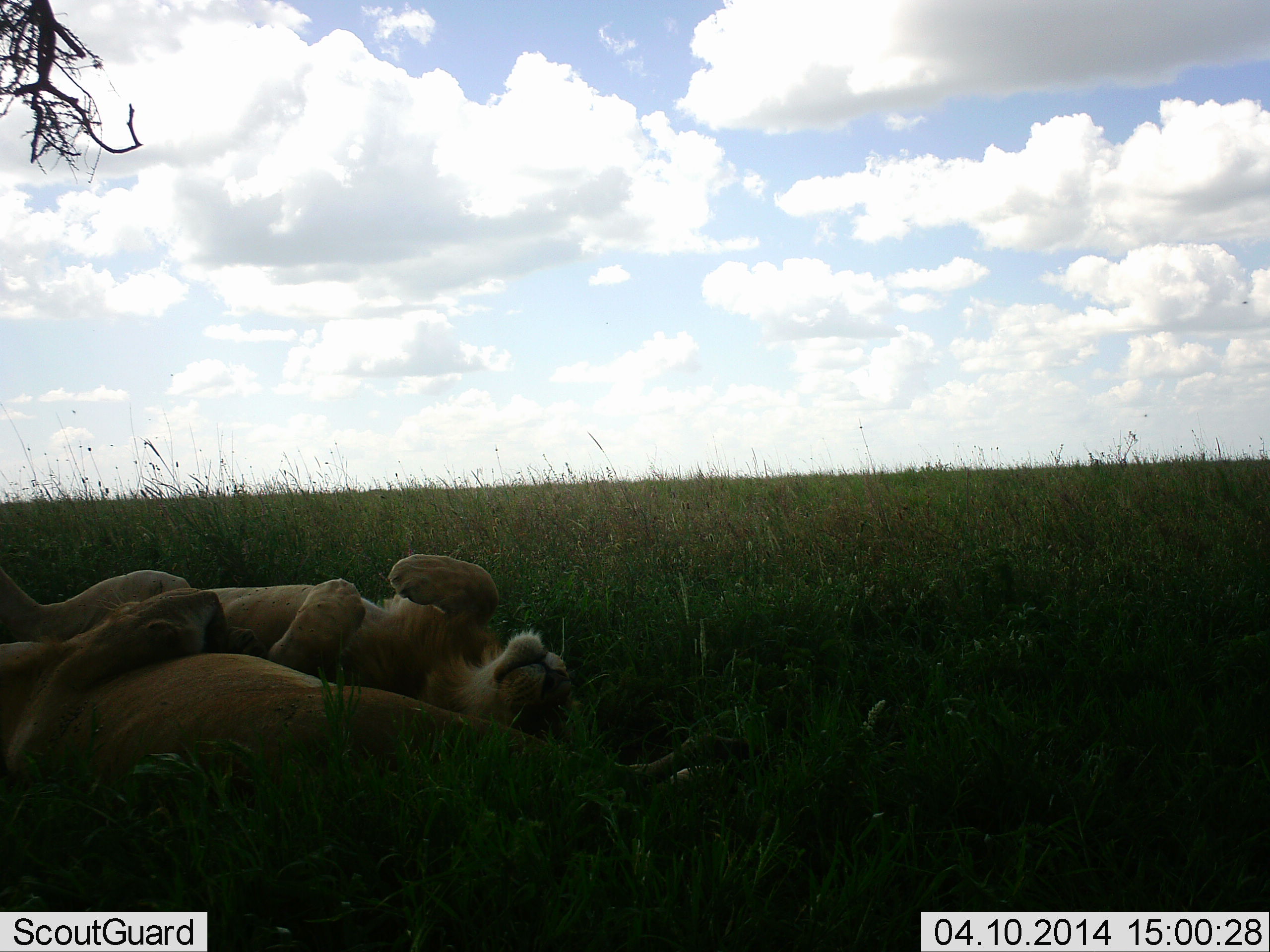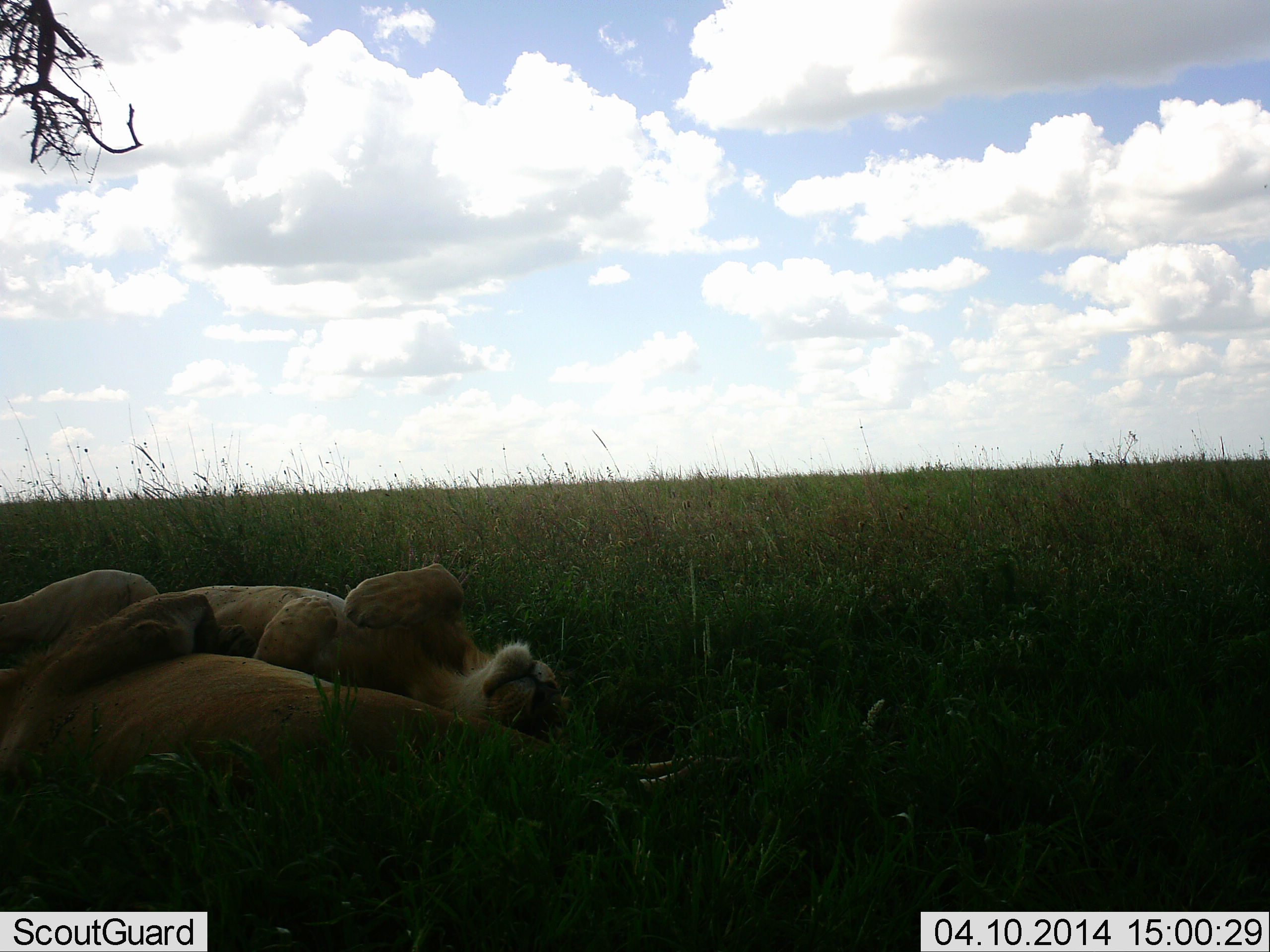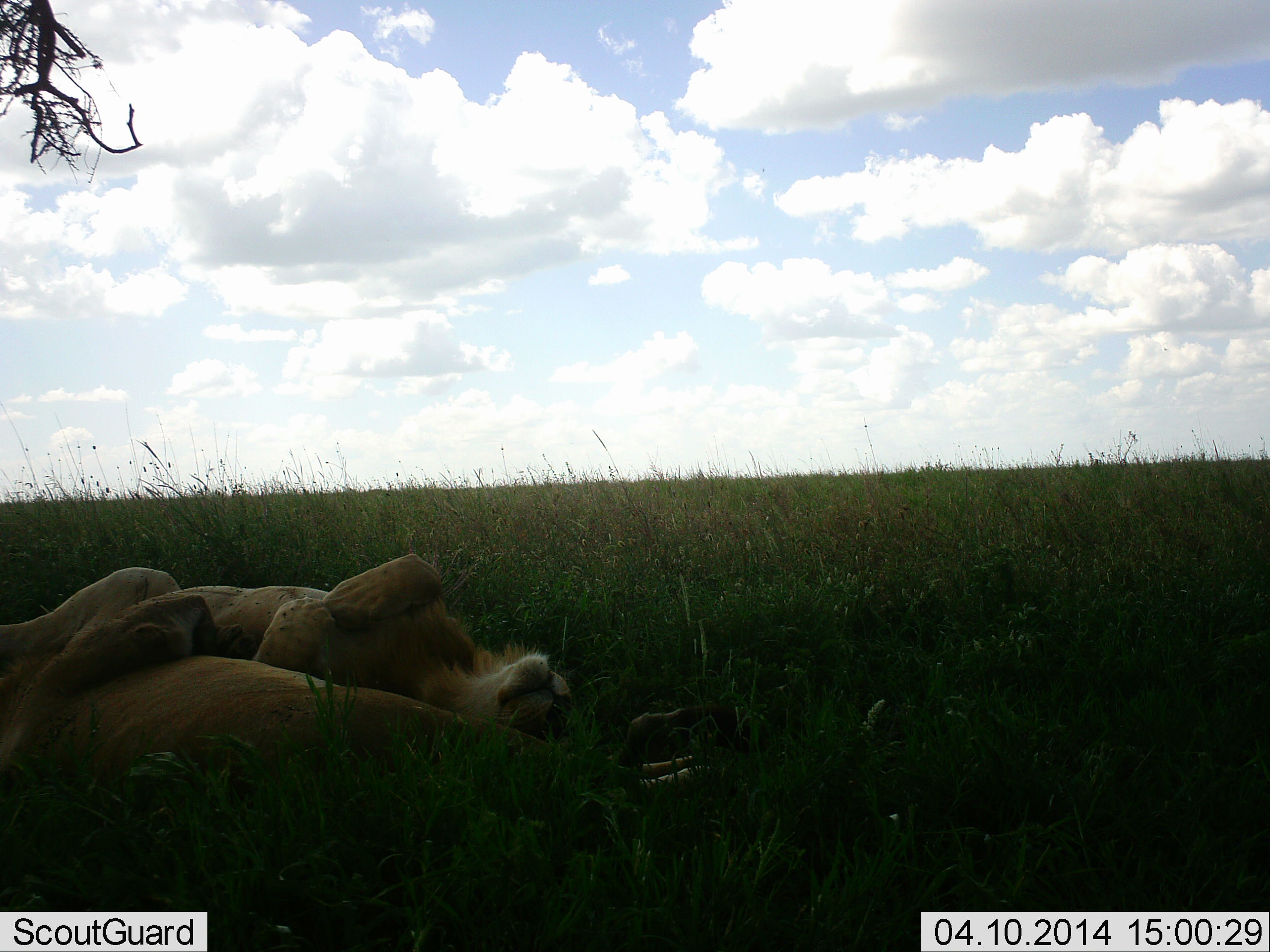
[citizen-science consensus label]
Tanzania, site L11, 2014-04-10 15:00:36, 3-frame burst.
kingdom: Animalia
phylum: Chordata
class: Mammalia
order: Carnivora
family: Felidae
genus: Panthera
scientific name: Panthera leo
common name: lion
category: lionfemale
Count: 2.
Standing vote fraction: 0%.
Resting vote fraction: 100%.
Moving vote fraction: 0%.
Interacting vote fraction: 10%.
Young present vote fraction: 20%.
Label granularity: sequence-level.